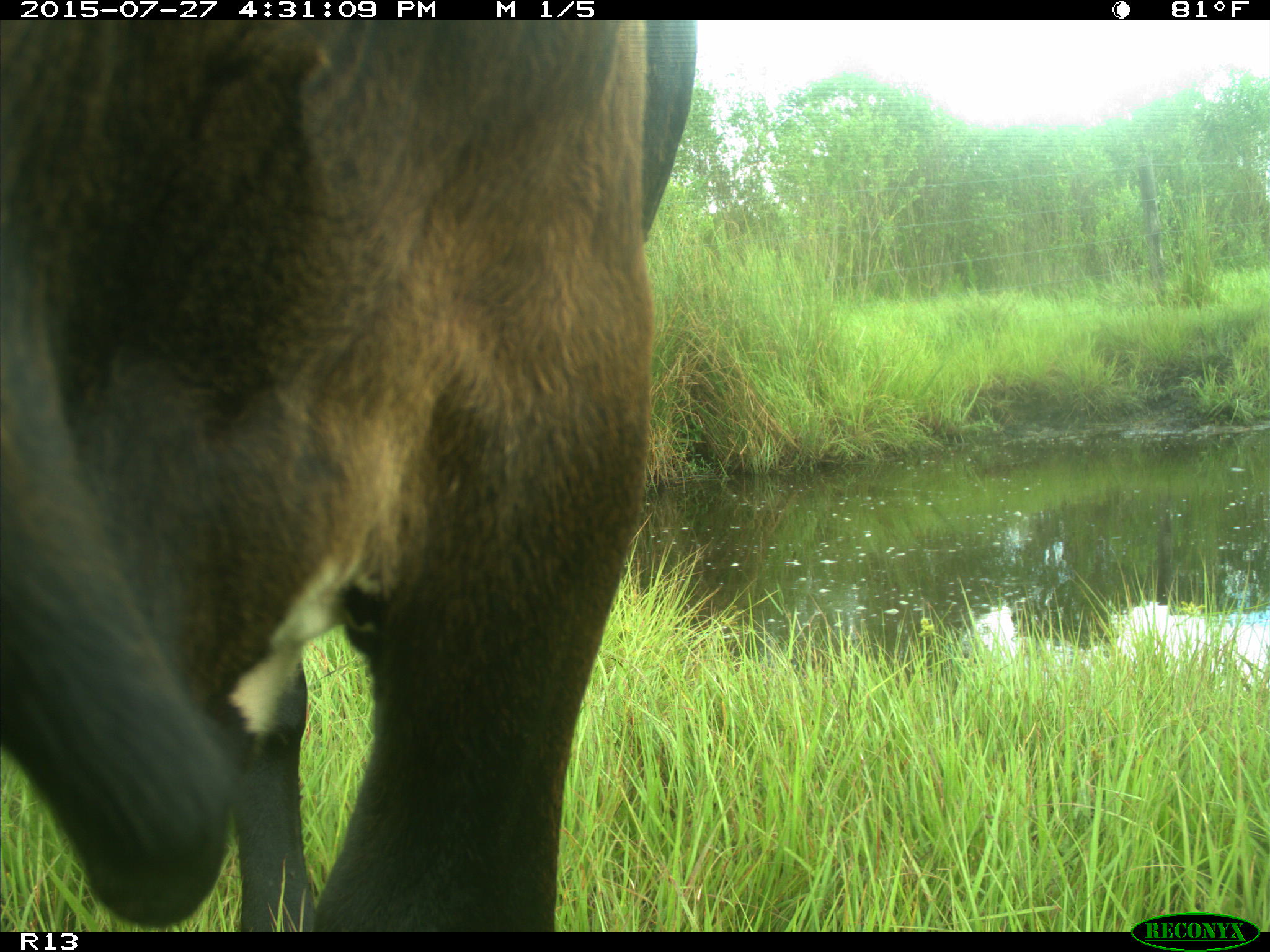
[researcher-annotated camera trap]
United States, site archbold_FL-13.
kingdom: Animalia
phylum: Chordata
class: Mammalia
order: Artiodactyla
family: Bovidae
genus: Bos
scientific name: Bos taurus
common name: domestic cow